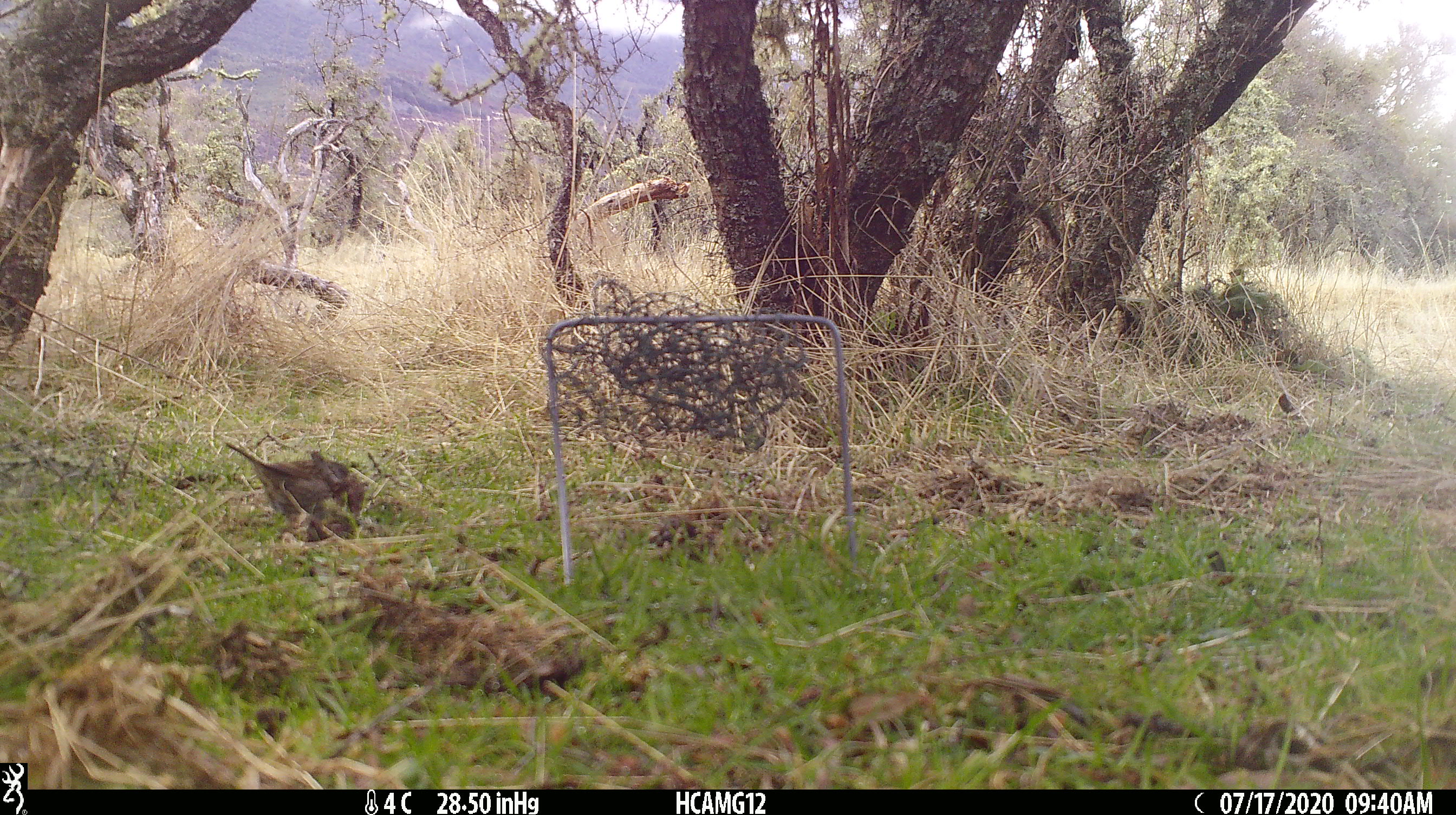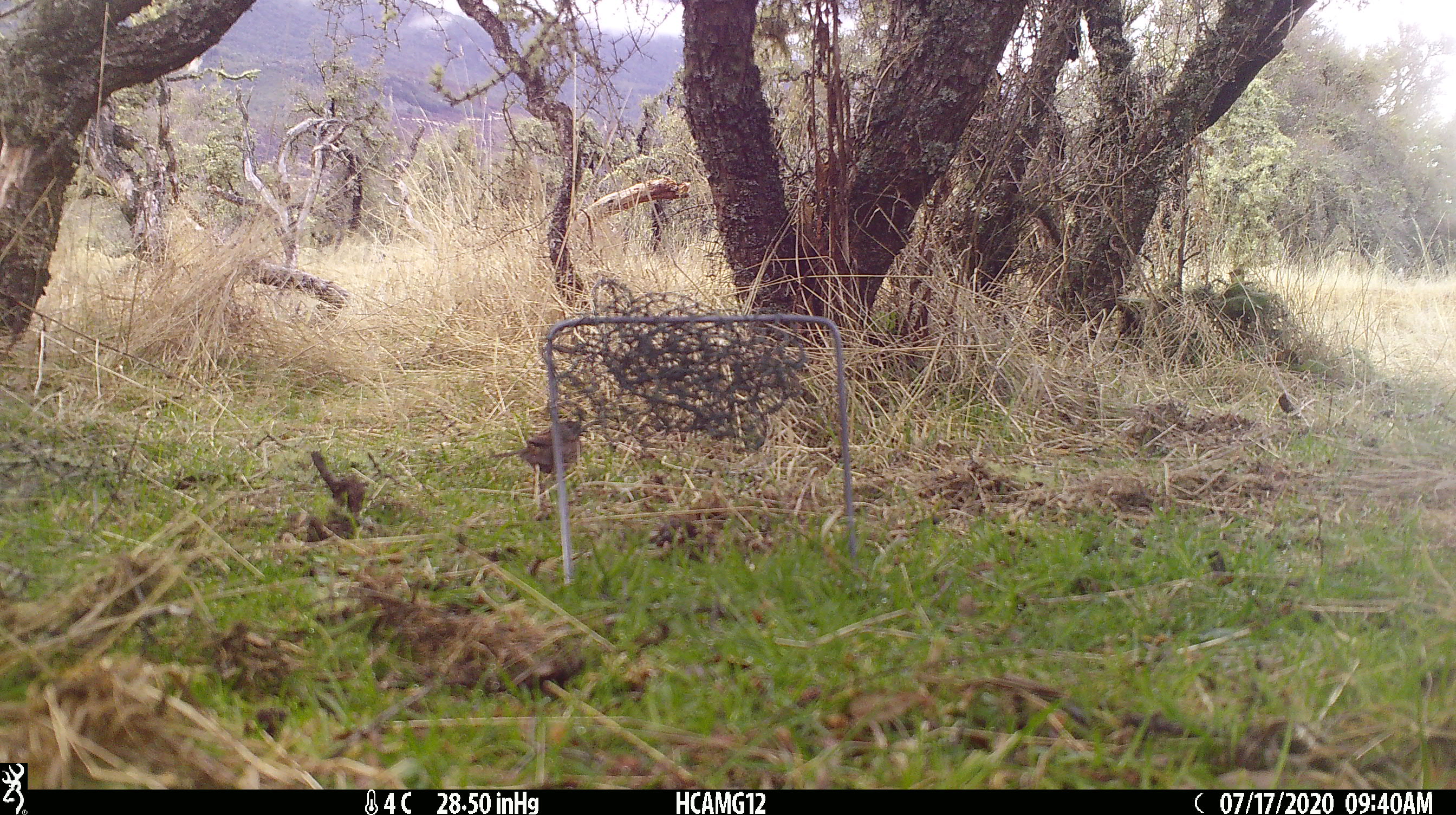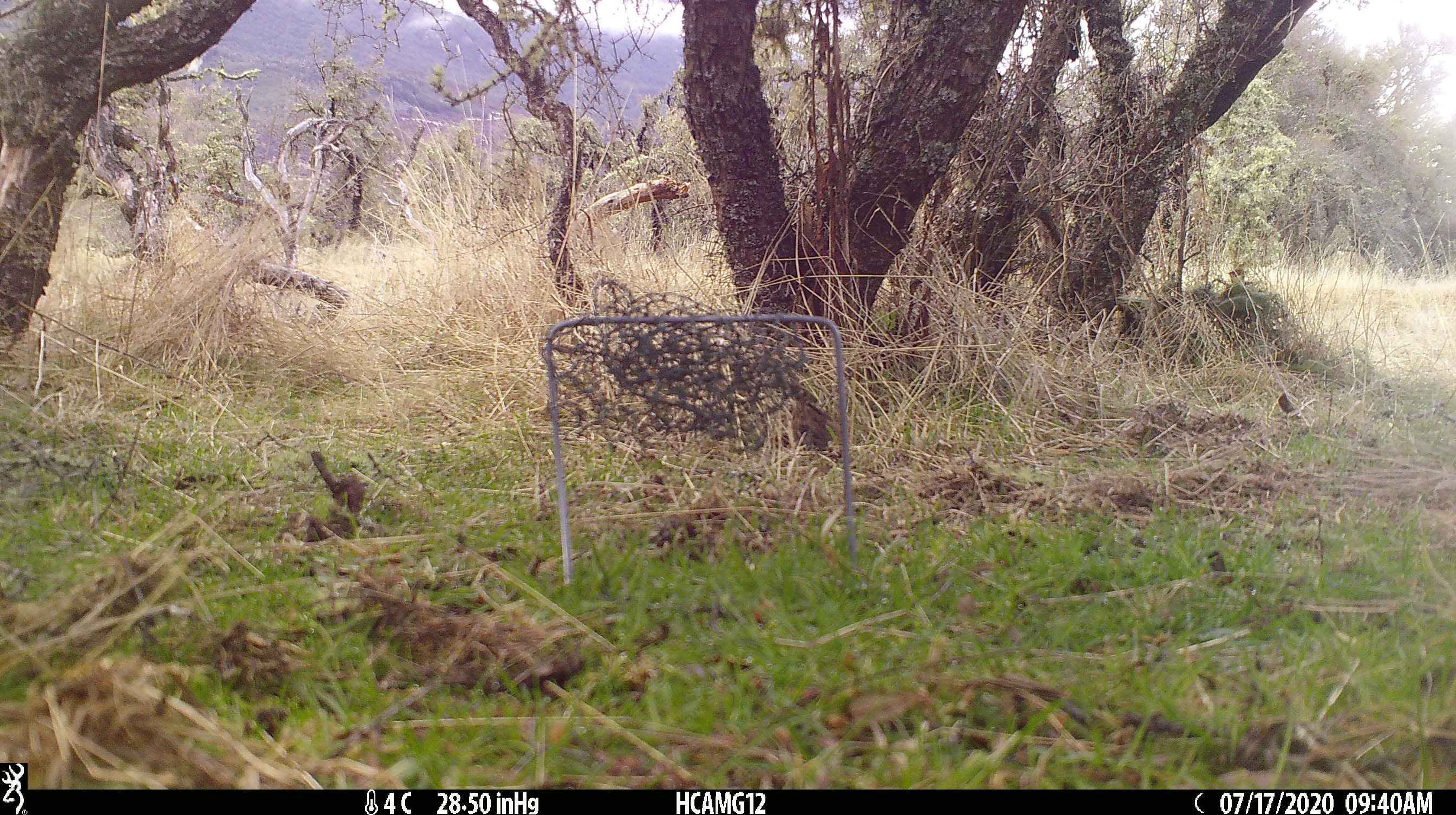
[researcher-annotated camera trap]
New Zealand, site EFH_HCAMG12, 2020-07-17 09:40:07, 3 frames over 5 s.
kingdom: Animalia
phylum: Chordata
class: Aves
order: Passeriformes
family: Prunellidae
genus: Prunella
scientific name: Prunella modularis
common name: dunnock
Dunnock (Prunella modularis).